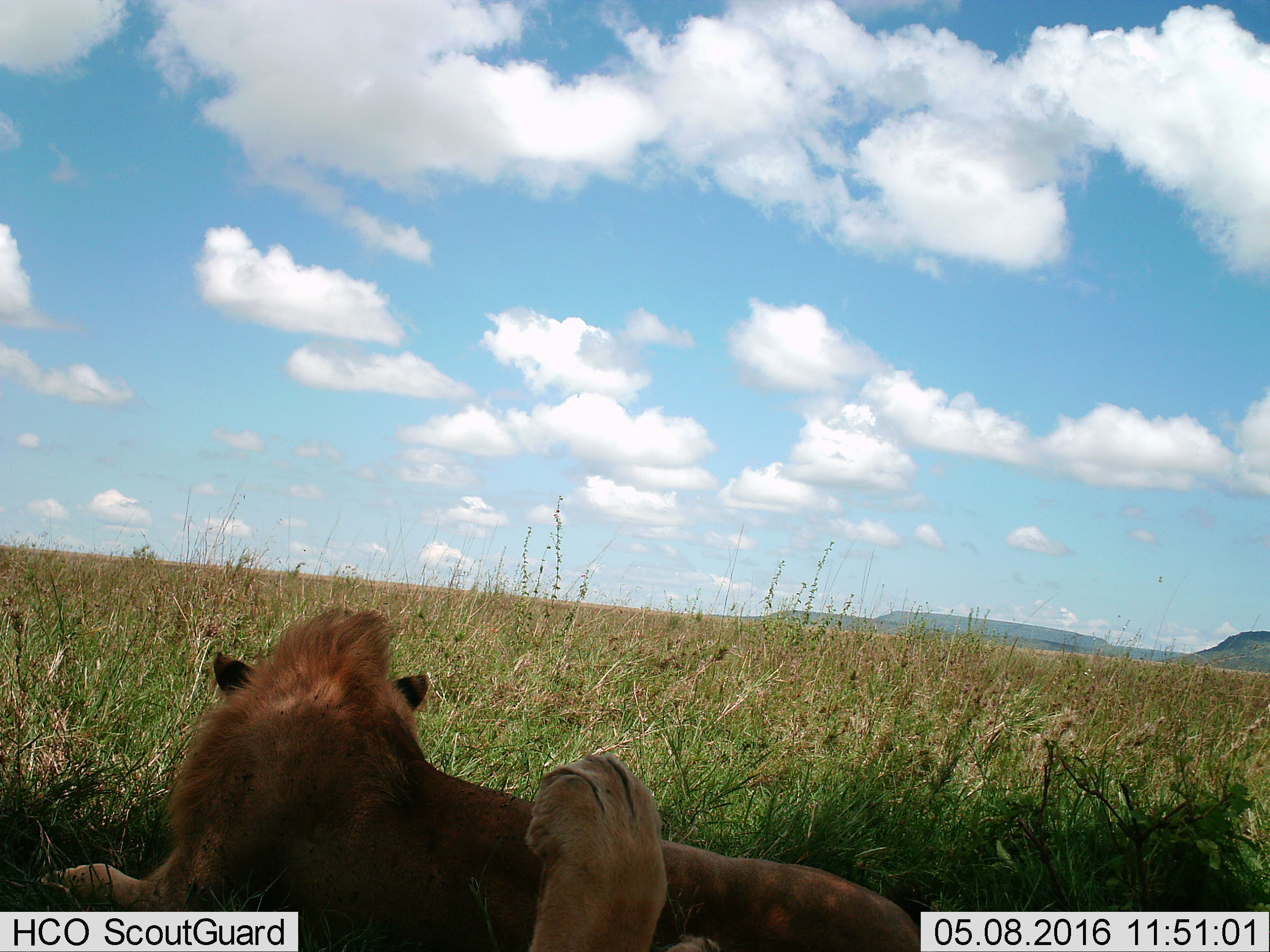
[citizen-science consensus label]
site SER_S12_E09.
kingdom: Animalia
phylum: Chordata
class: Mammalia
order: Carnivora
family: Felidae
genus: Panthera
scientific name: Panthera leo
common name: lion male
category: lionmale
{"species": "lionmale (lion male) (Panthera leo)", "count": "2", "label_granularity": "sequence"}